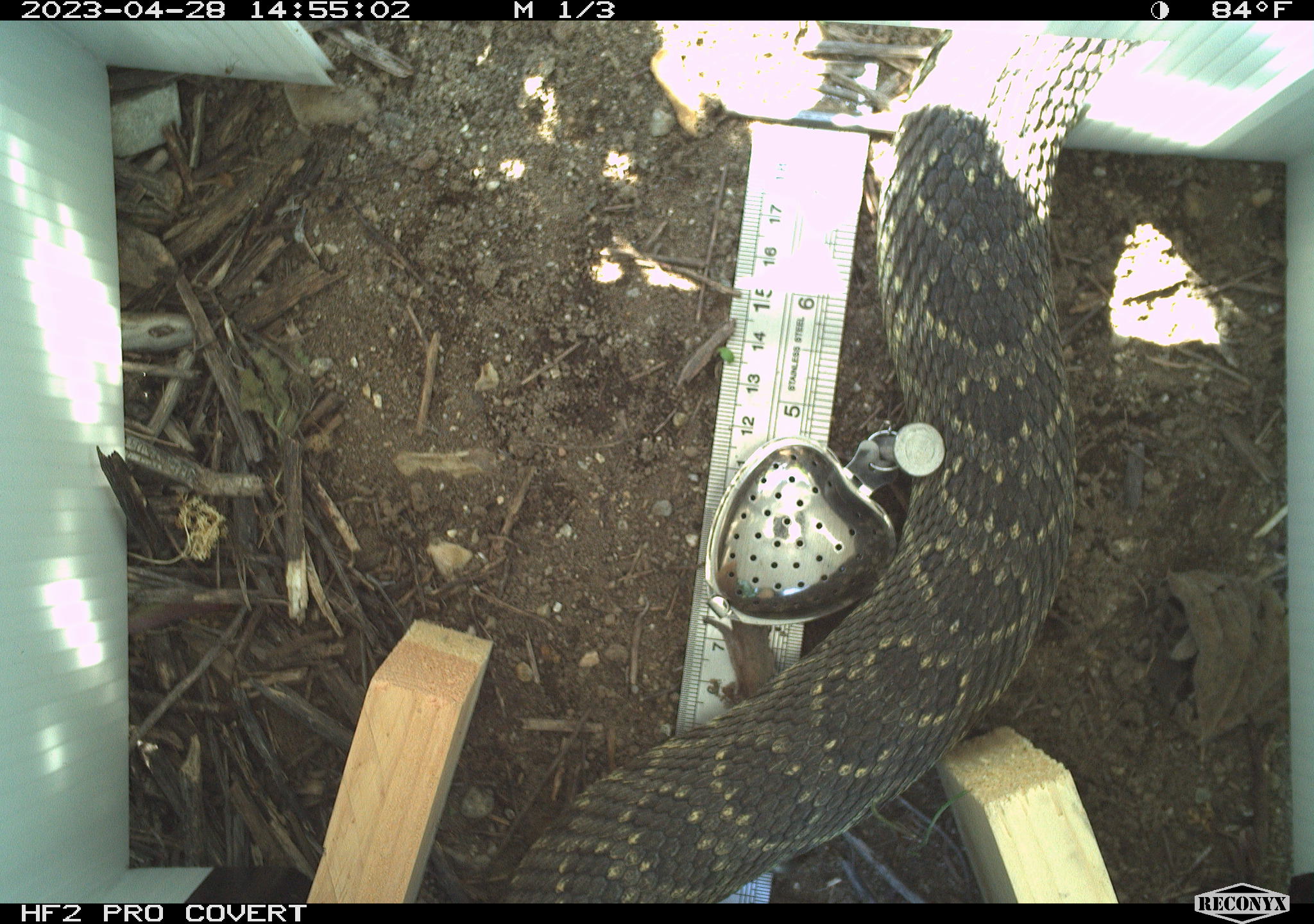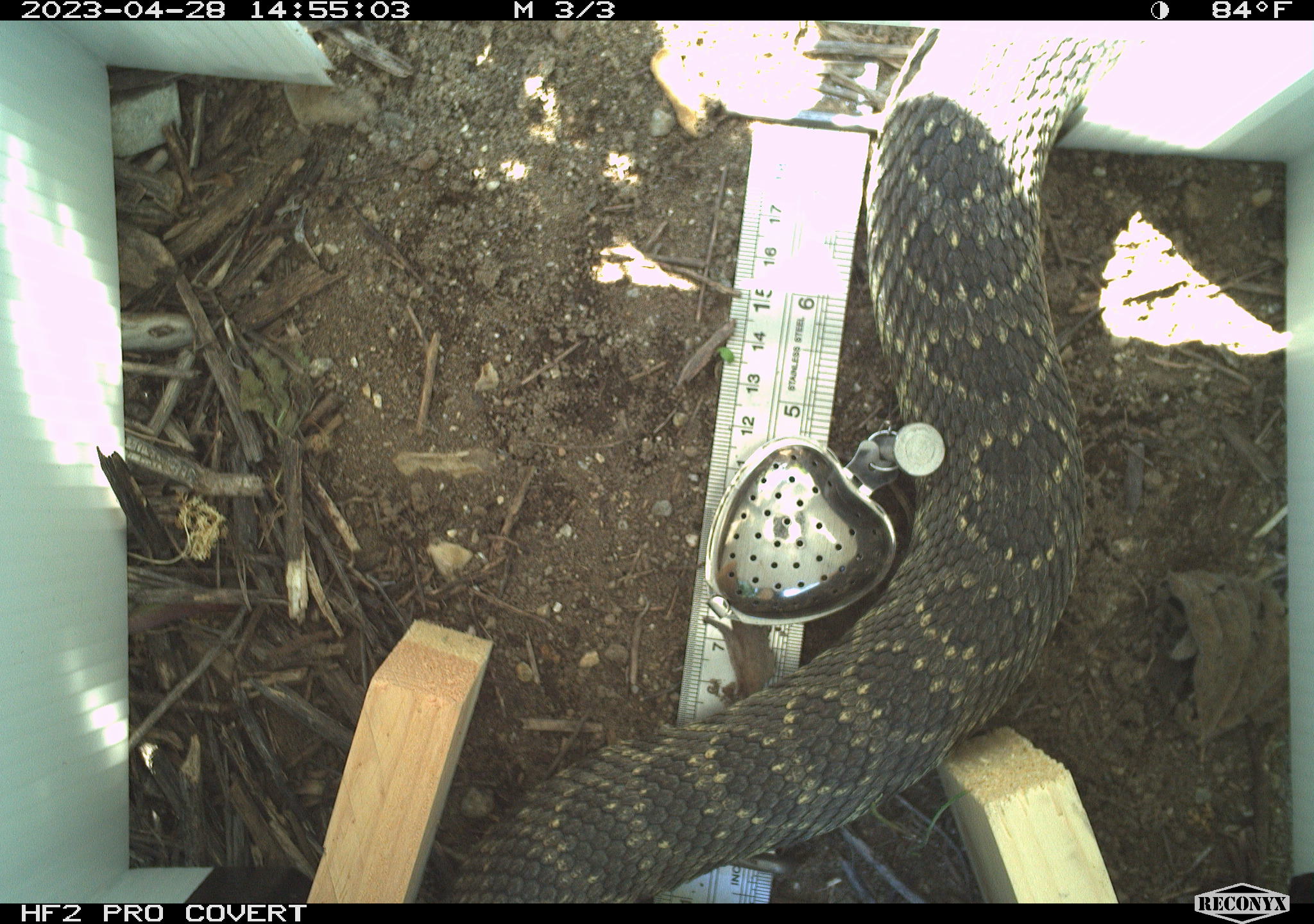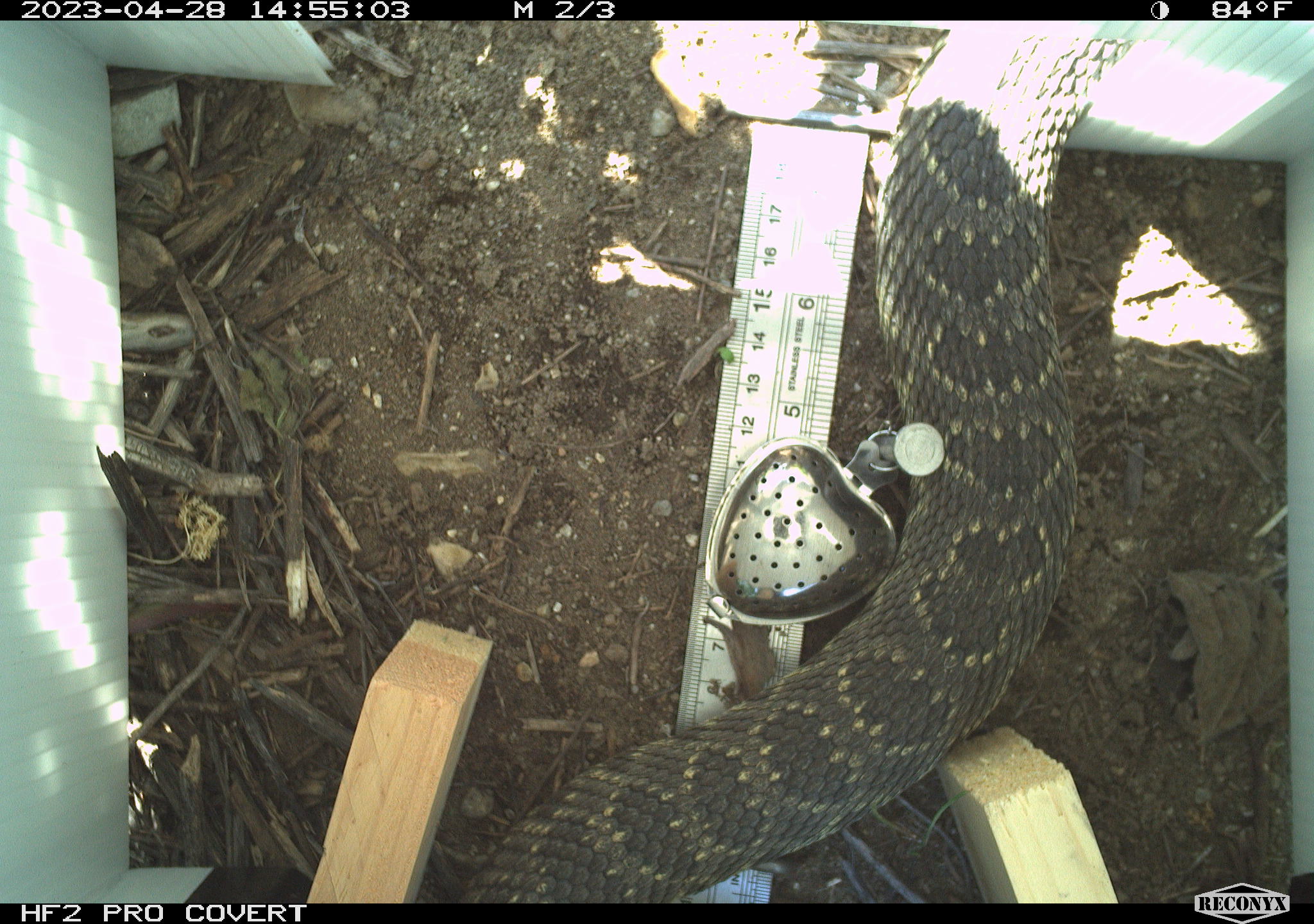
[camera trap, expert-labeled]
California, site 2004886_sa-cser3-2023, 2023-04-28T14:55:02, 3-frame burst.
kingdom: Animalia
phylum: Chordata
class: Reptilia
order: Squamata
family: Viperidae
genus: Crotalus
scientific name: Crotalus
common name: rattlers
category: crotalus species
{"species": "crotalus species (rattlers) (Crotalus)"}